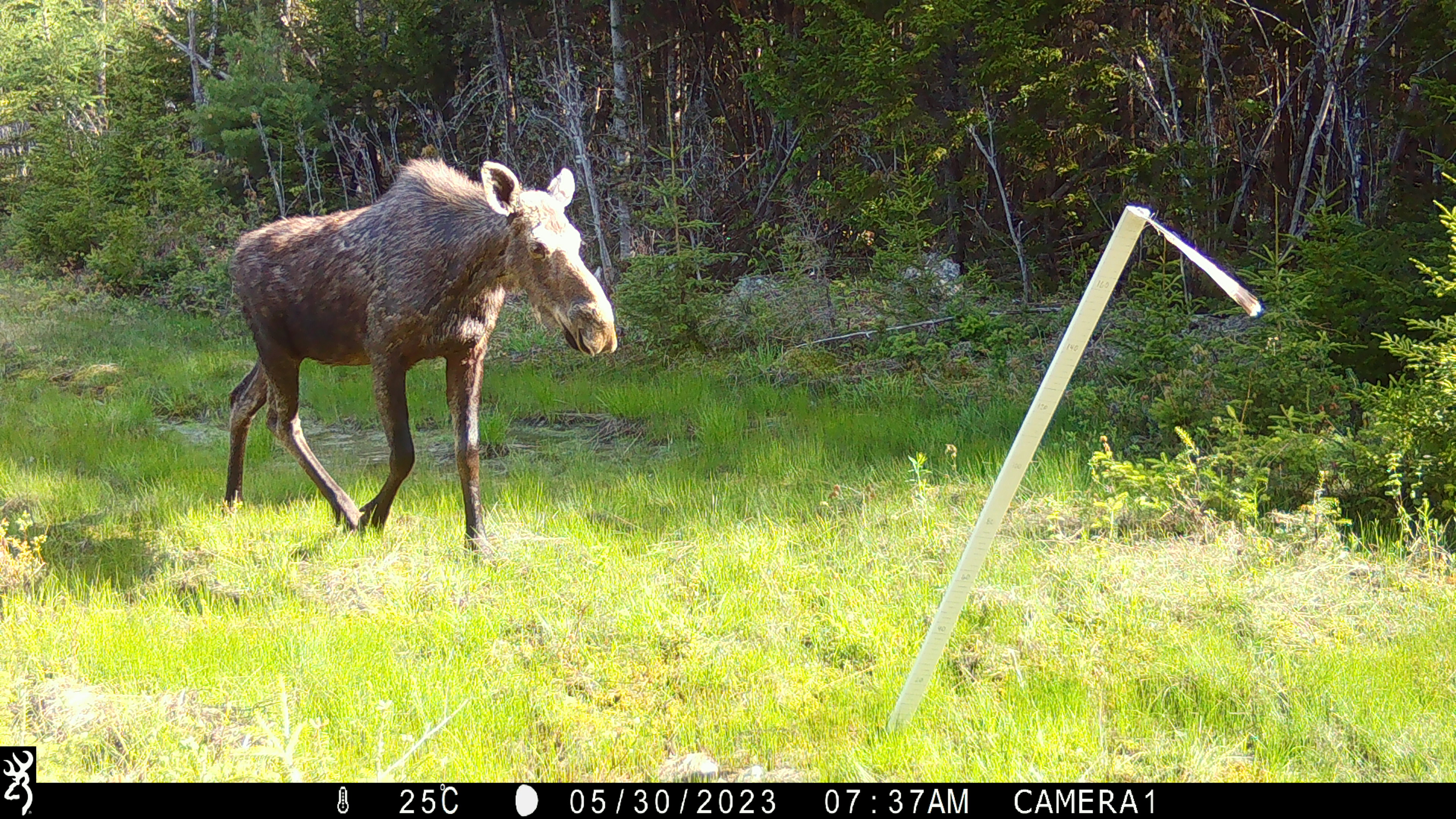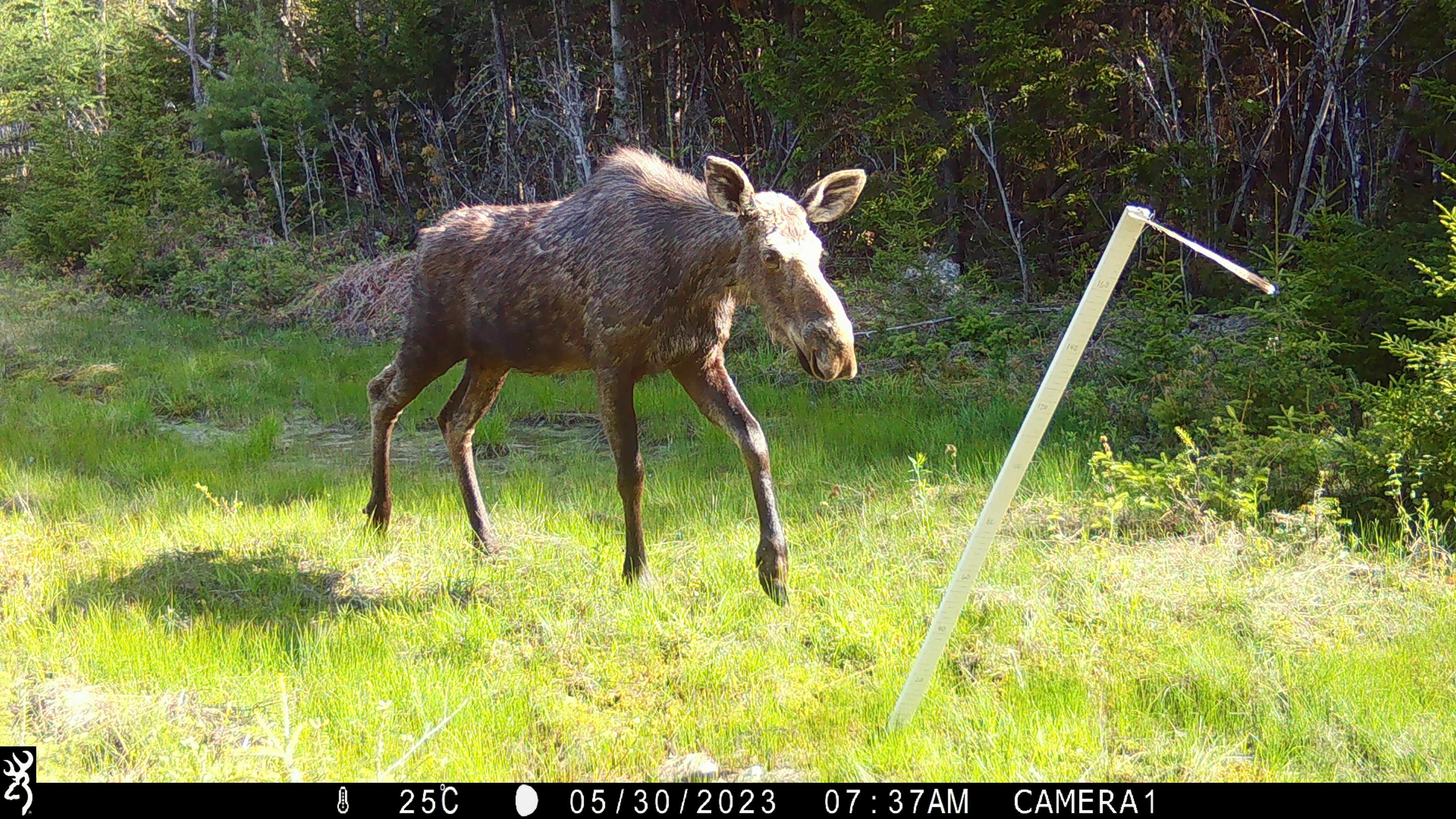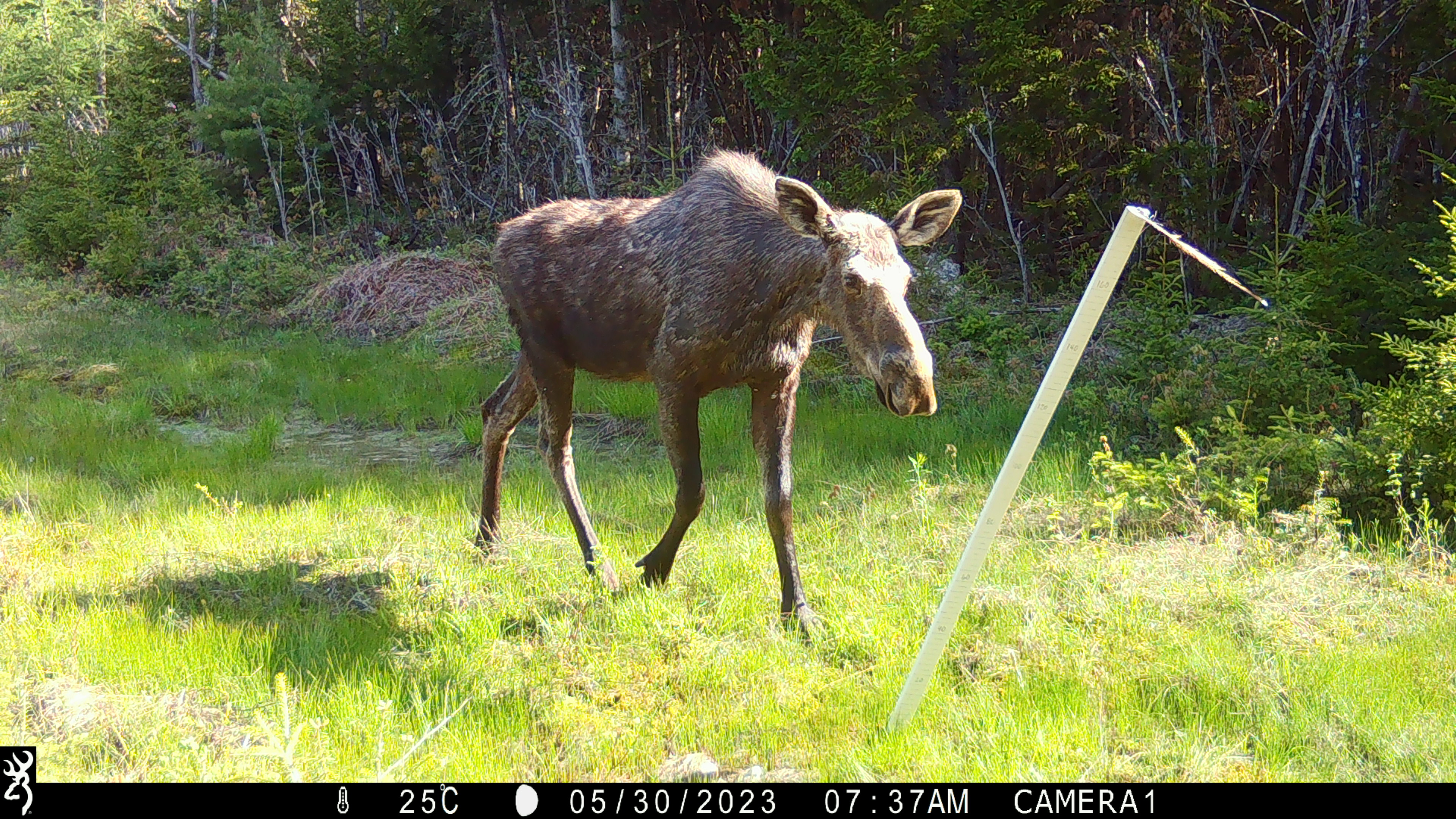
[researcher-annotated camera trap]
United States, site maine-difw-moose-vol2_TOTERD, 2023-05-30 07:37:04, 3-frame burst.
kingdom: Animalia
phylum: Chordata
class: Mammalia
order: Artiodactyla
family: Cervidae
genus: Alces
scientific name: Alces alces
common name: moose